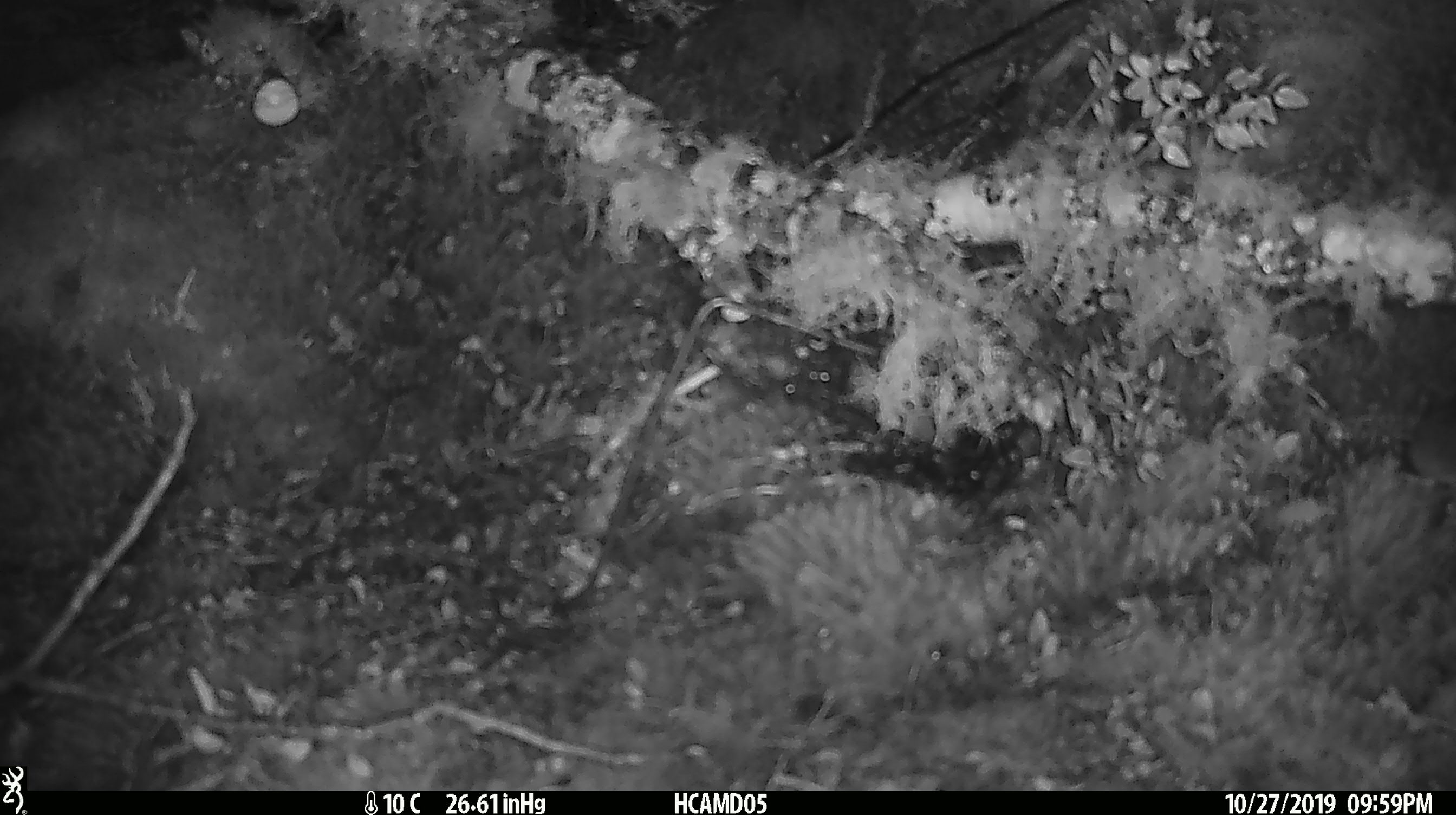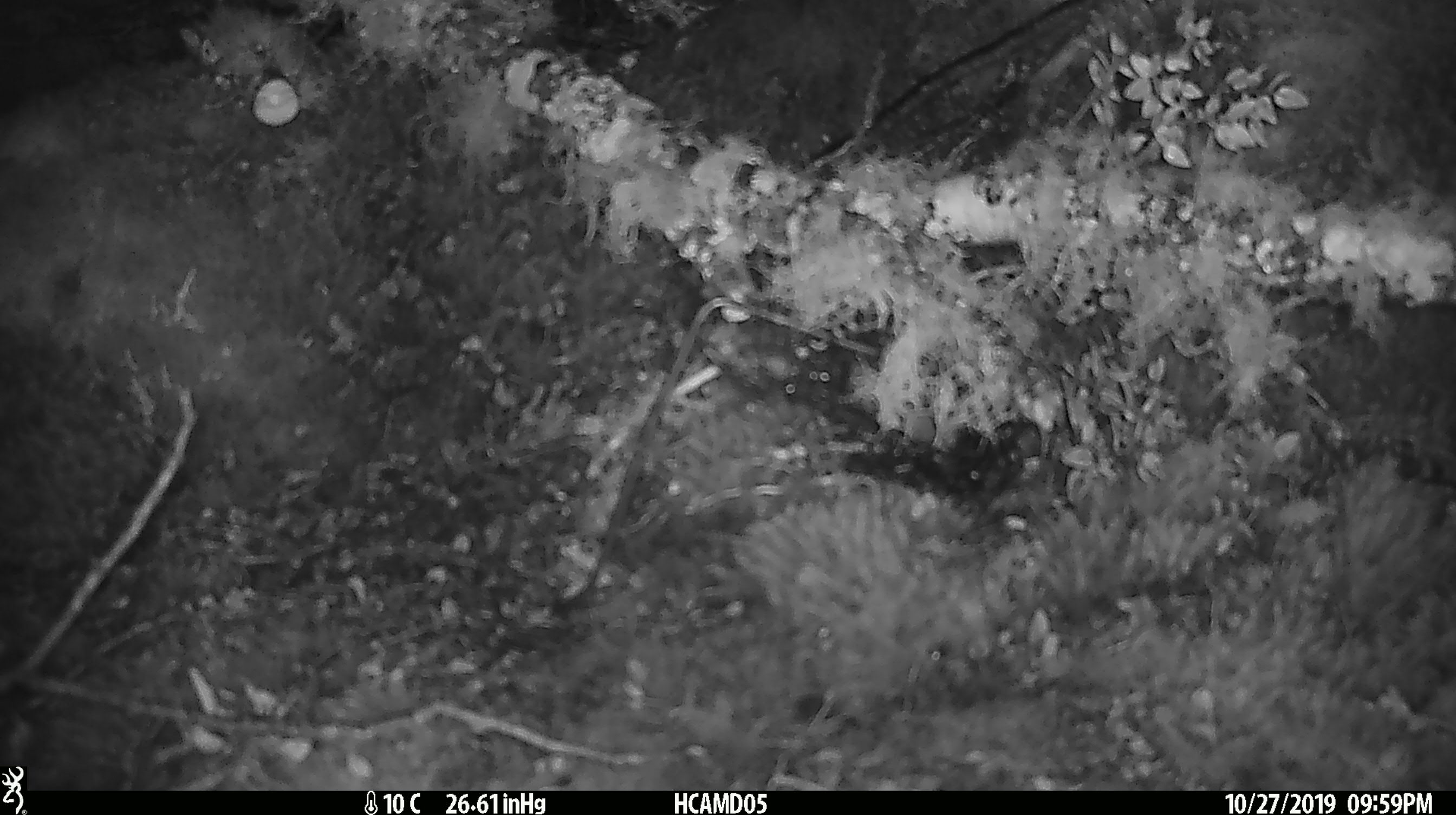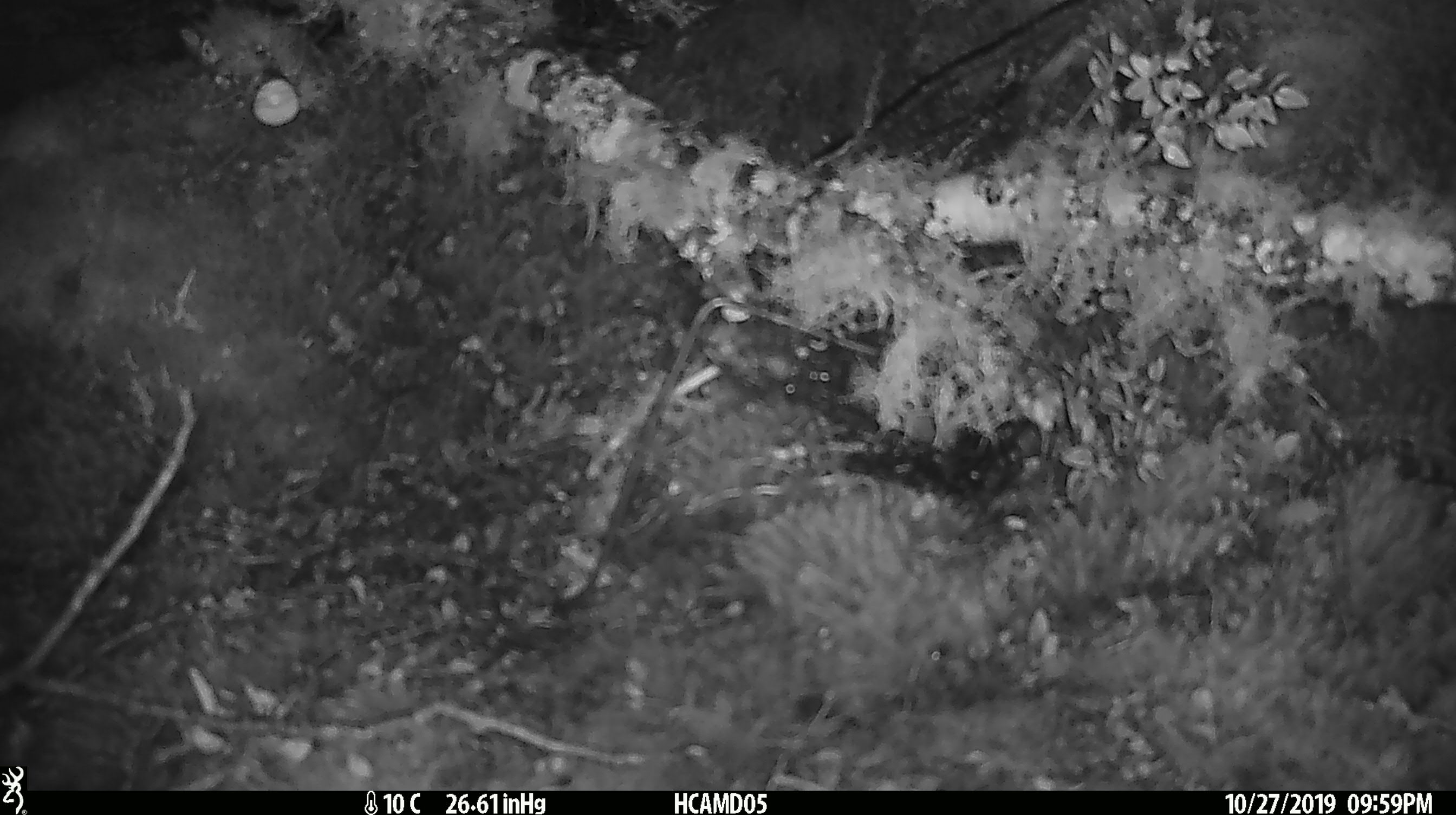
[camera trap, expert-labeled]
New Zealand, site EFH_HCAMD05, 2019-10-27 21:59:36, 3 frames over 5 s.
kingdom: Animalia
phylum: Chordata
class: Mammalia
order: Rodentia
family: Muridae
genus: Mus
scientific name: Mus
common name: mouse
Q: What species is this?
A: Mouse (Mus).